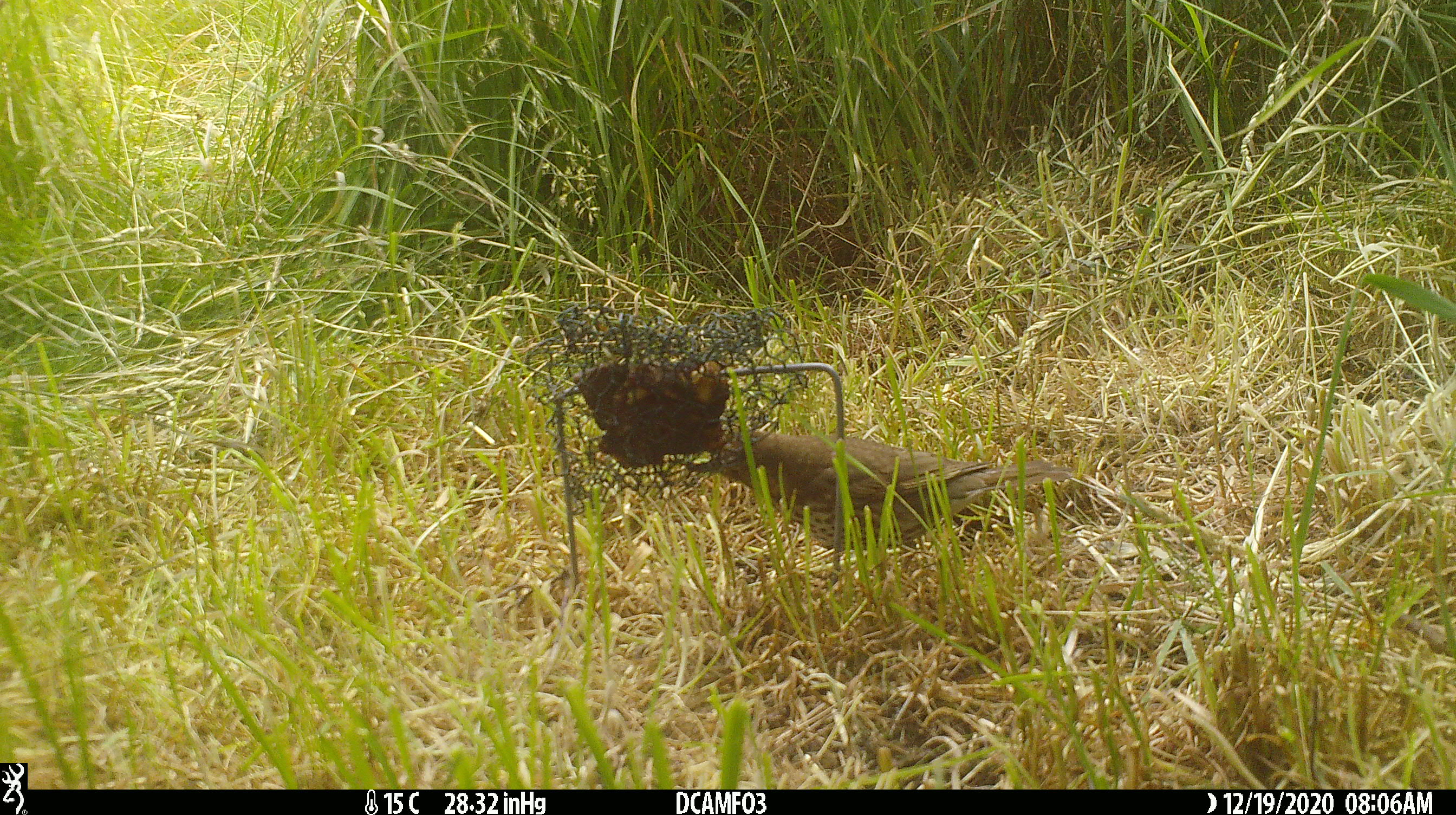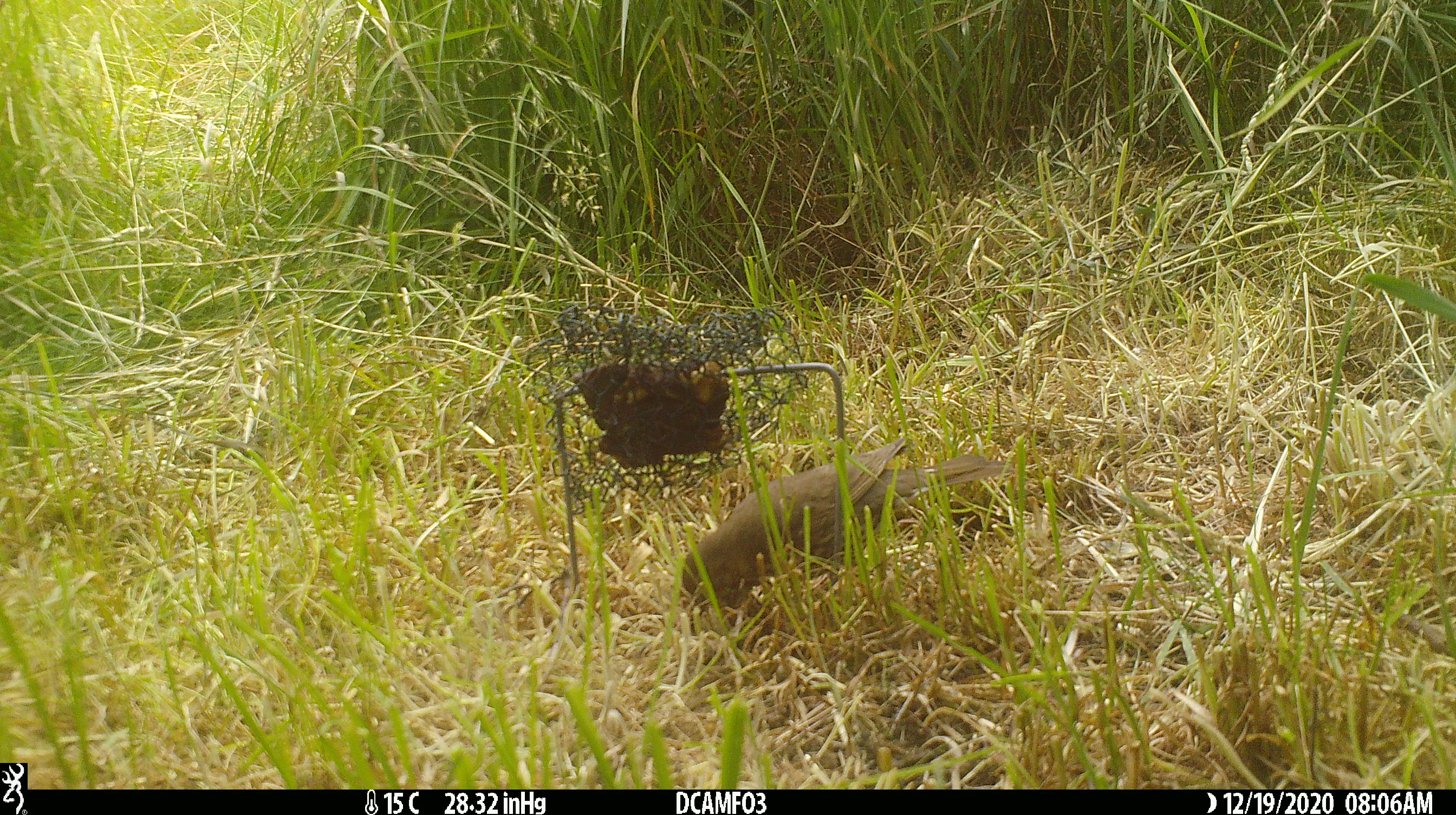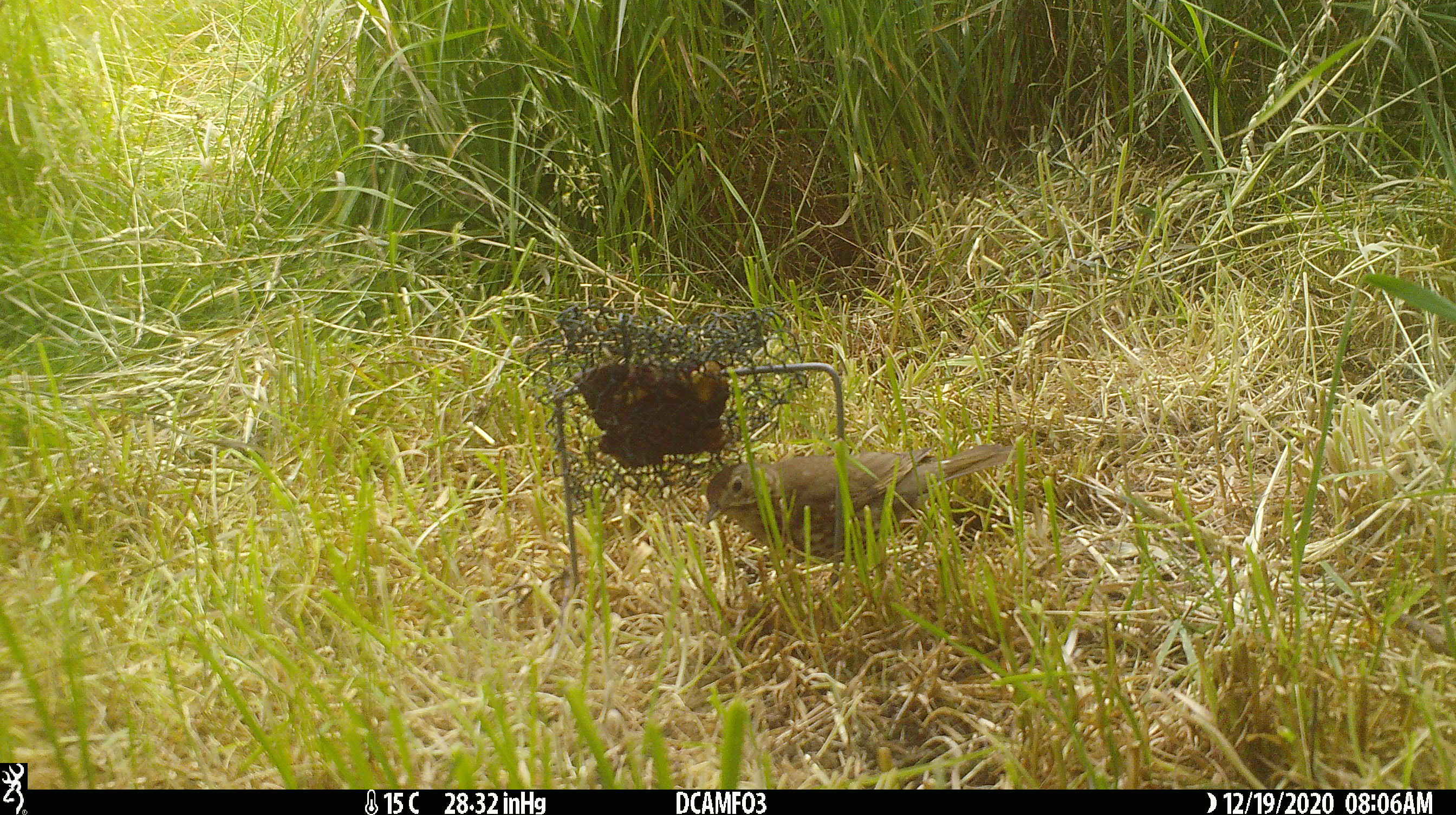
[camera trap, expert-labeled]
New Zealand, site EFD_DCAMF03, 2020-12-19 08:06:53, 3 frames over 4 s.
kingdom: Animalia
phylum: Chordata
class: Aves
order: Passeriformes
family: Turdidae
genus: Turdus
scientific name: Turdus philomelos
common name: song thrush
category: thrush